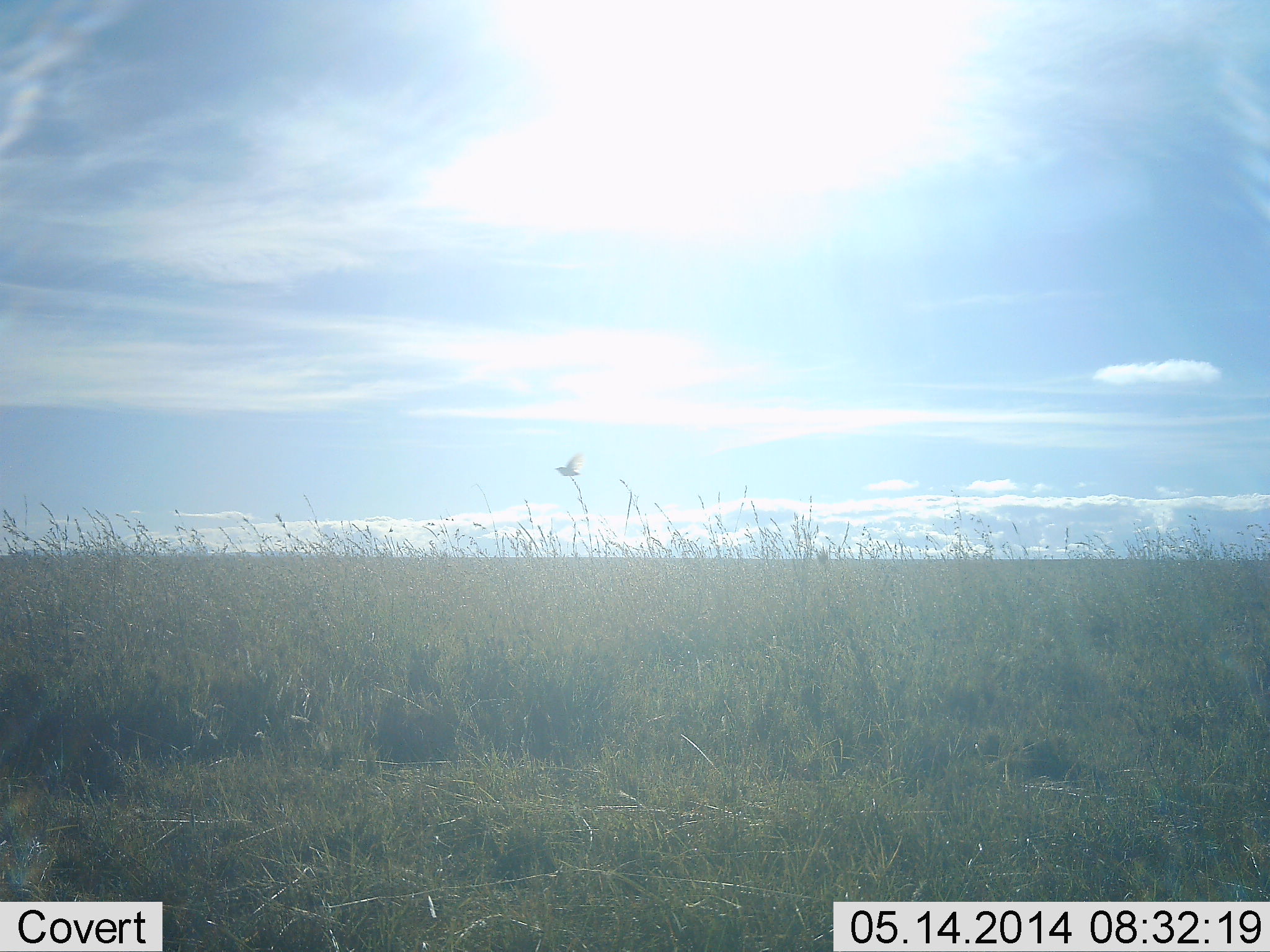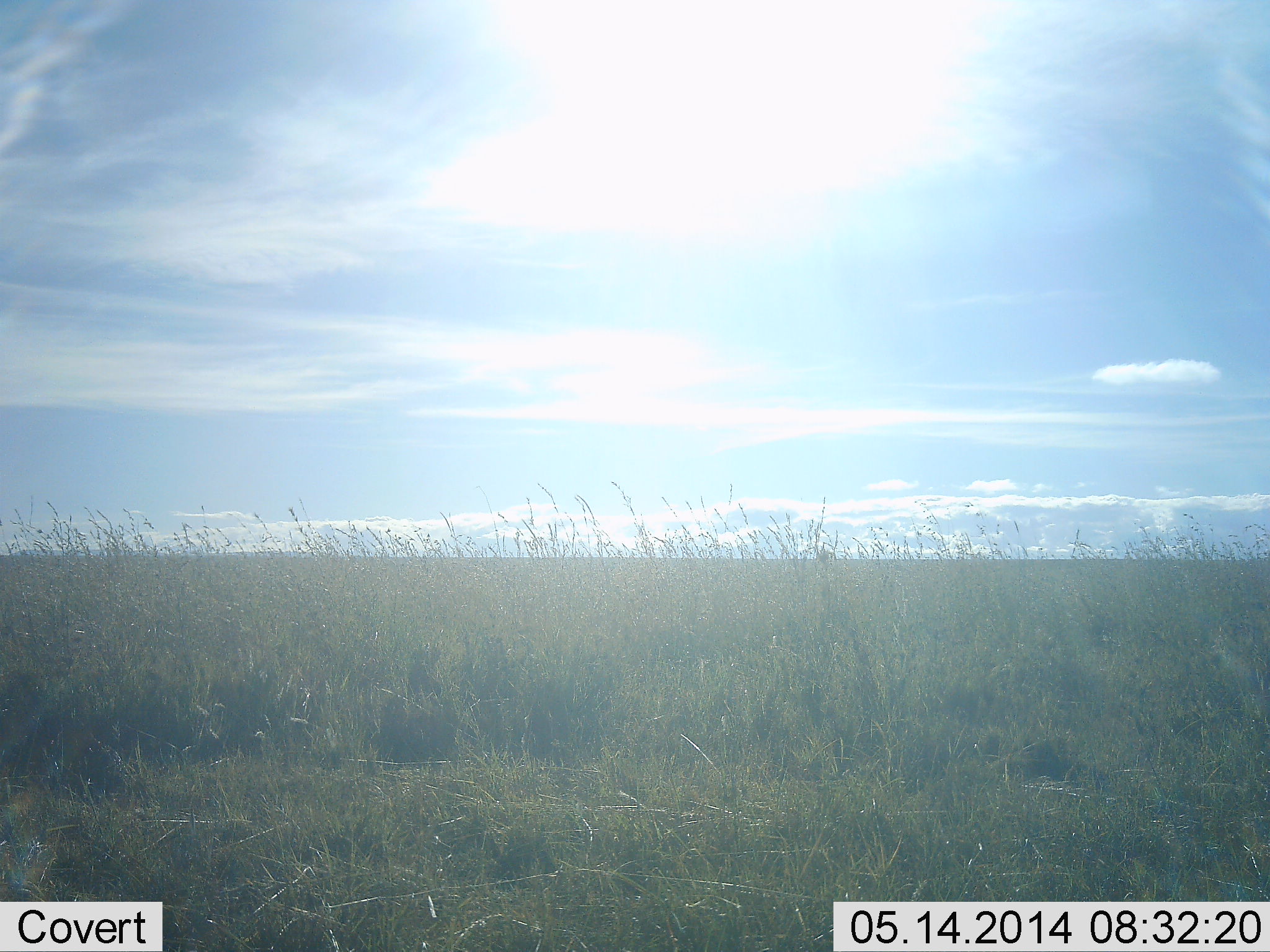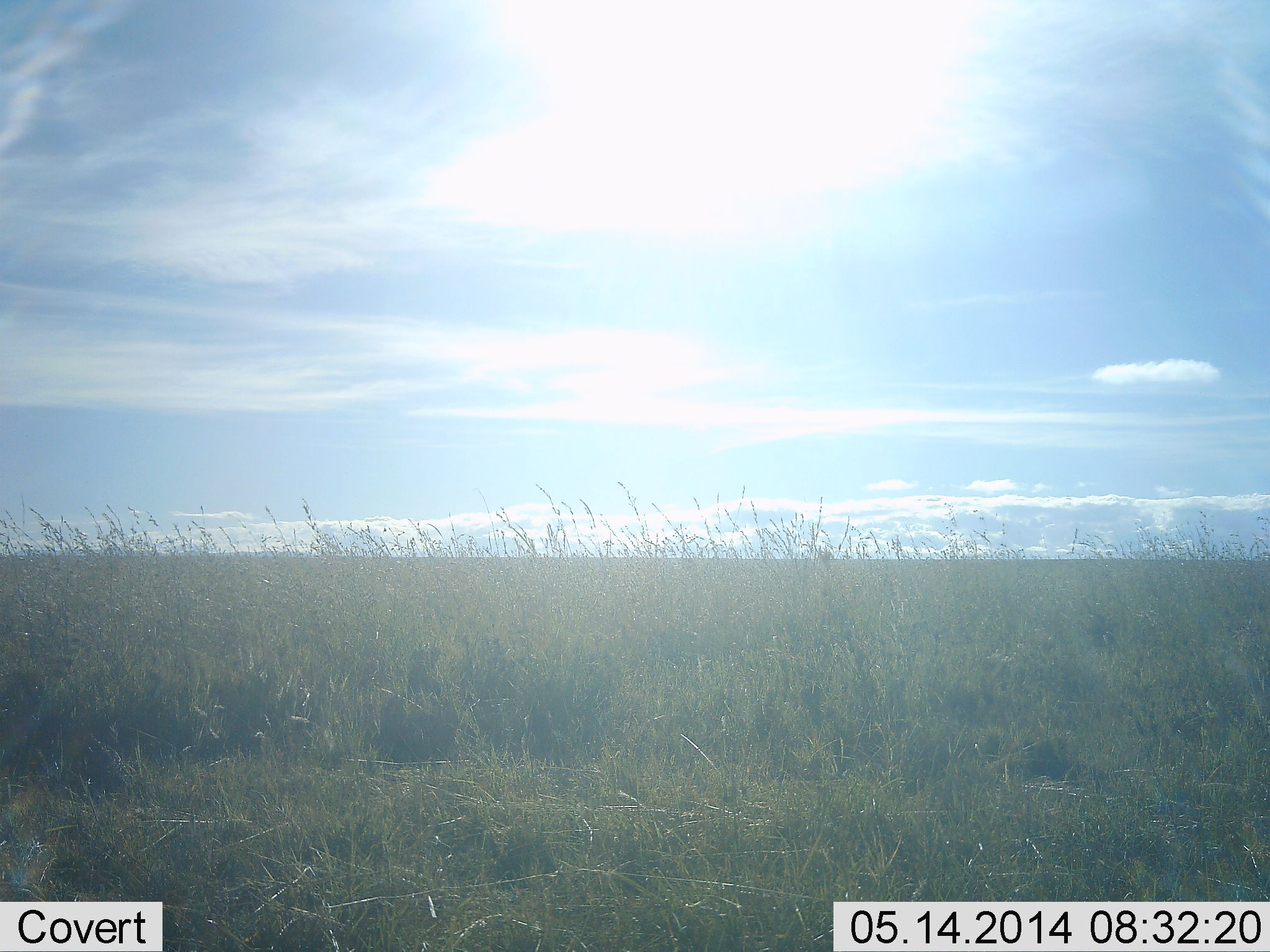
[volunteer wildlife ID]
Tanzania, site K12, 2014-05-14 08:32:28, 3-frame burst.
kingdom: Animalia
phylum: Chordata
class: Aves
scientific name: Aves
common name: bird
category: otherbird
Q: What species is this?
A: Otherbird (bird) (Aves).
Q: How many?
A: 1.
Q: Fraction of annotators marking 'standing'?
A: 0%.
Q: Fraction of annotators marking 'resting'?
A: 0%.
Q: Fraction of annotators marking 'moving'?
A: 100%.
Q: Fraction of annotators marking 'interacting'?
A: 0%.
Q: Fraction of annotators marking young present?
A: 0%.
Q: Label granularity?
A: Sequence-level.